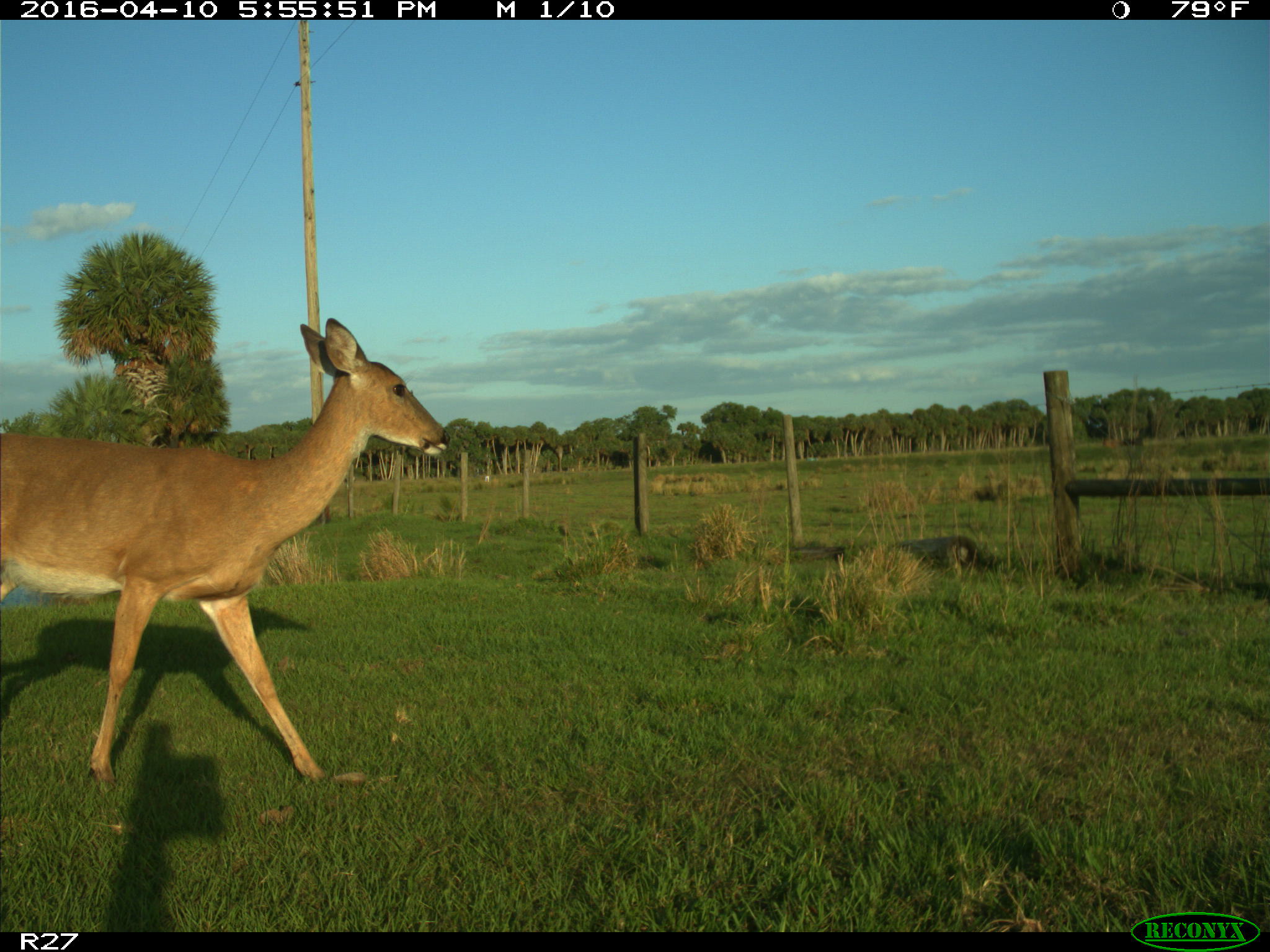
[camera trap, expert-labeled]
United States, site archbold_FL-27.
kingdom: Animalia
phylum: Chordata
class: Mammalia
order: Artiodactyla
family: Cervidae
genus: Odocoileus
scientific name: Odocoileus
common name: deer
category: unidentified deer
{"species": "unidentified deer (deer) (Odocoileus)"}